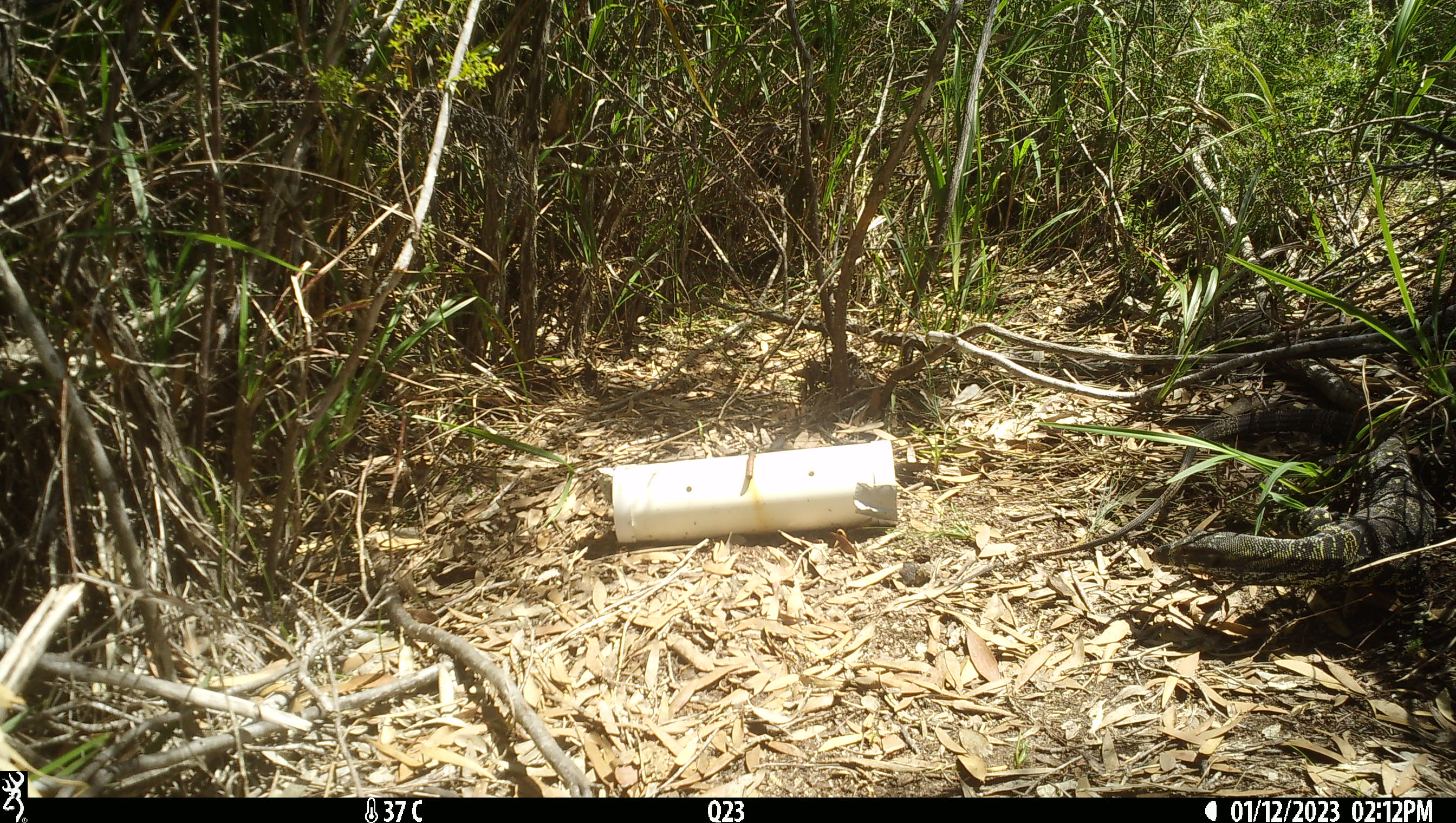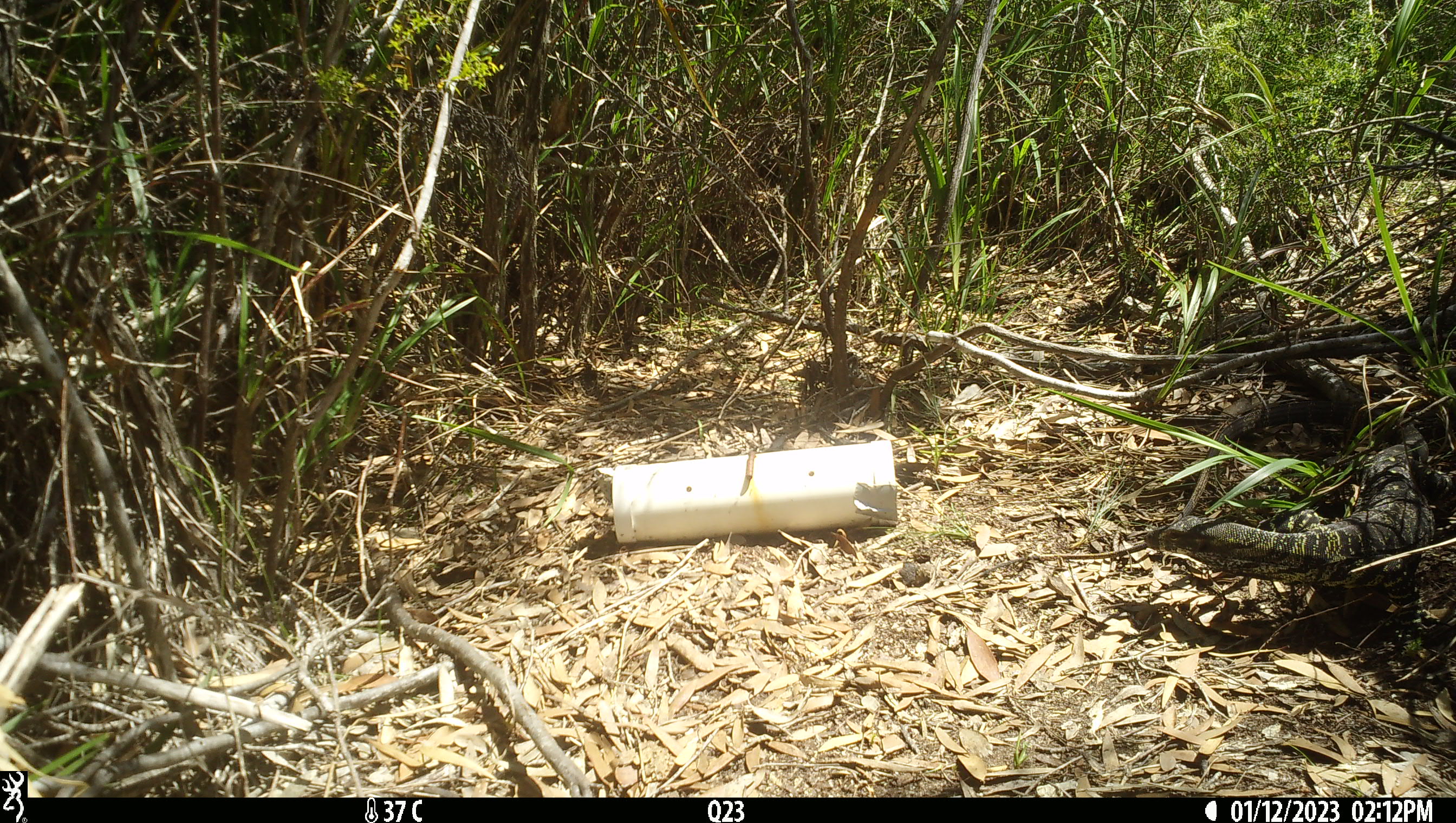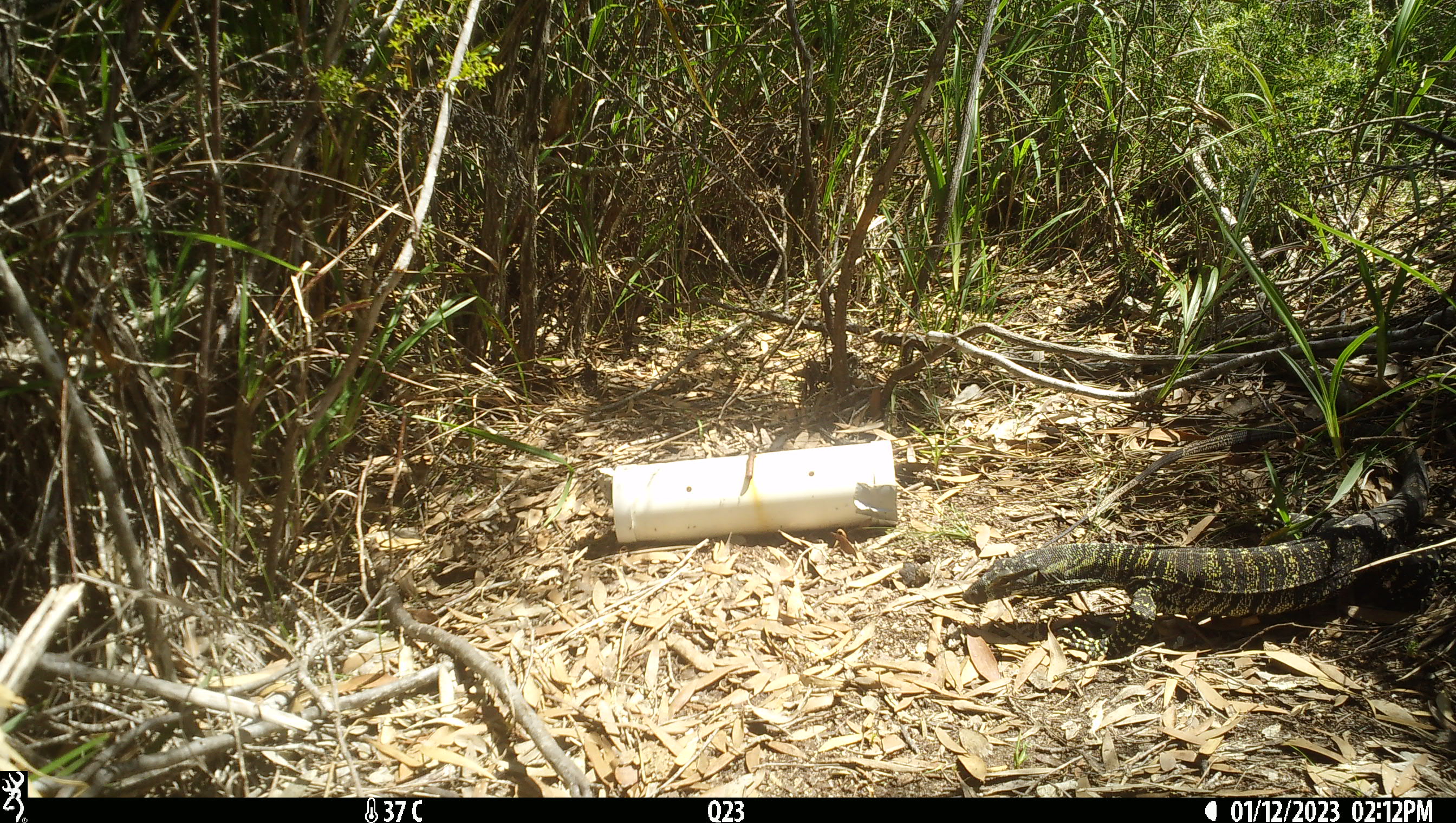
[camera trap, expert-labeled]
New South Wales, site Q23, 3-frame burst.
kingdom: Animalia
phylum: Chordata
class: Reptilia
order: Squamata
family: Varanidae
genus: Varanus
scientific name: Varanus varius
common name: lace monitor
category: goanna